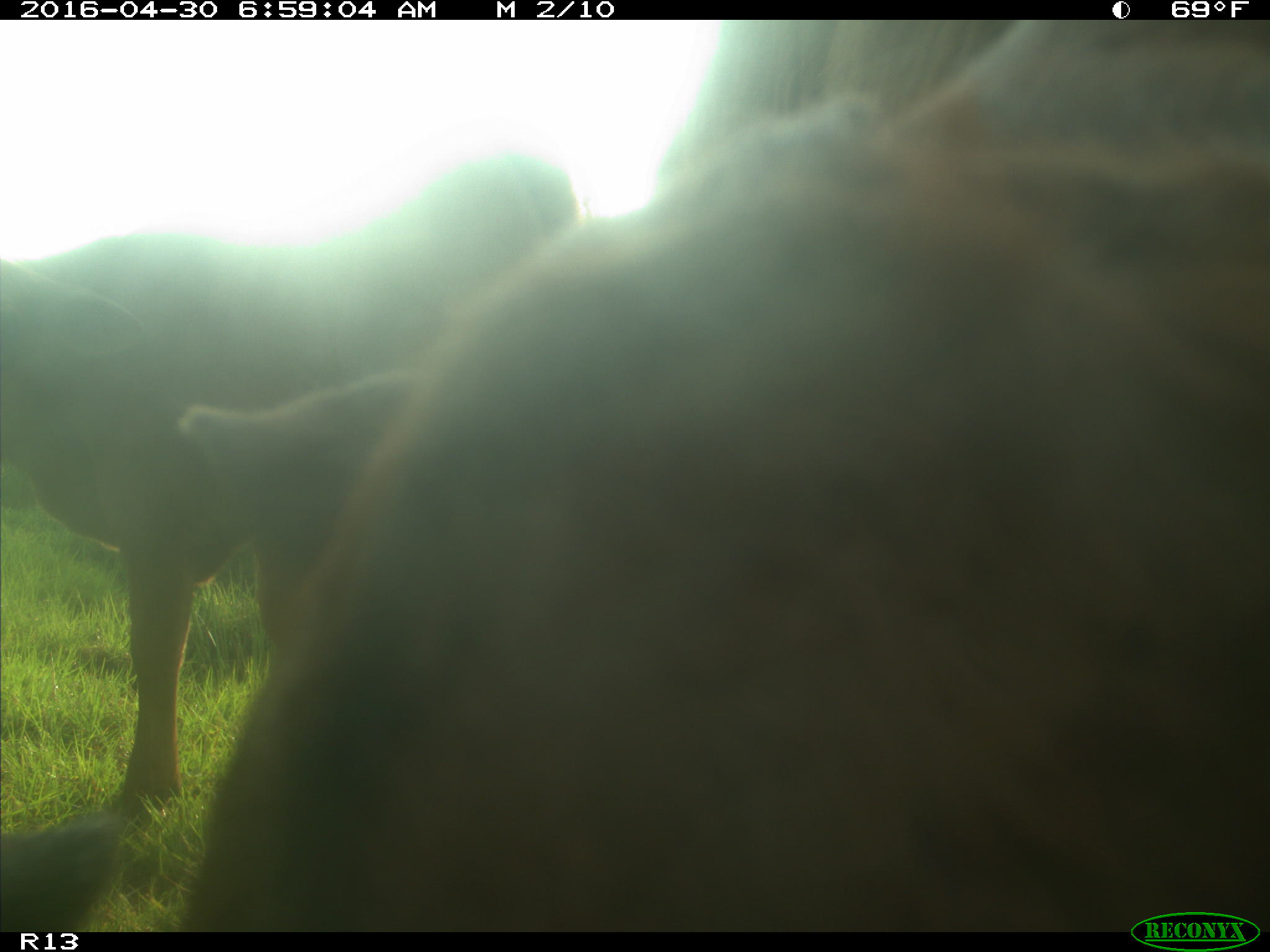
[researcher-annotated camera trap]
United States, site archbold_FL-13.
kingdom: Animalia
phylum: Chordata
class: Mammalia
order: Artiodactyla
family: Bovidae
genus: Bos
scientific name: Bos taurus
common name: domestic cow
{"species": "Bos taurus (domestic cow)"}